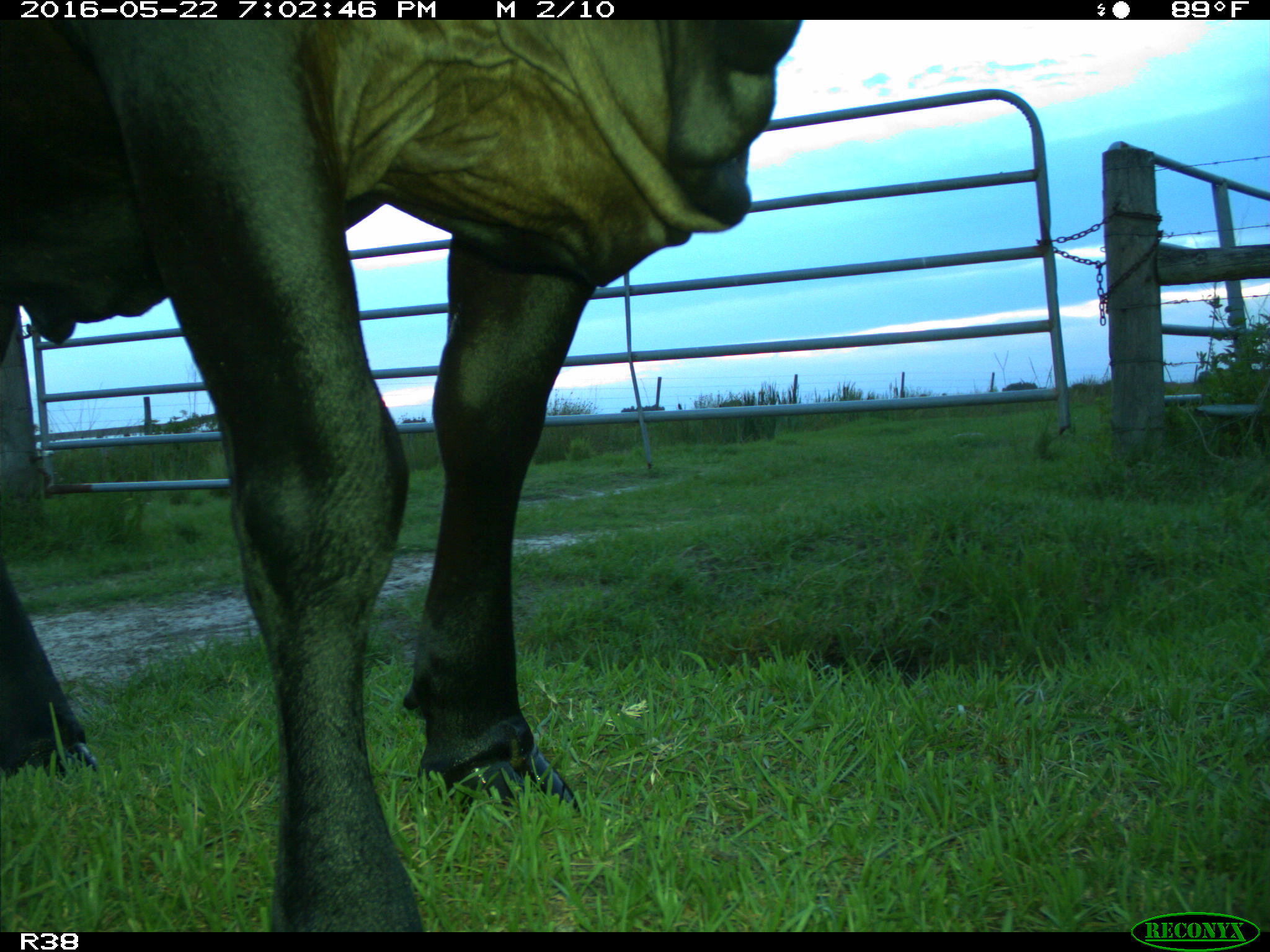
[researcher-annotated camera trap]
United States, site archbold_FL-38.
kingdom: Animalia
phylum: Chordata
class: Mammalia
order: Artiodactyla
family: Bovidae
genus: Bos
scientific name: Bos taurus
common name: domestic cow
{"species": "Bos taurus (domestic cow)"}